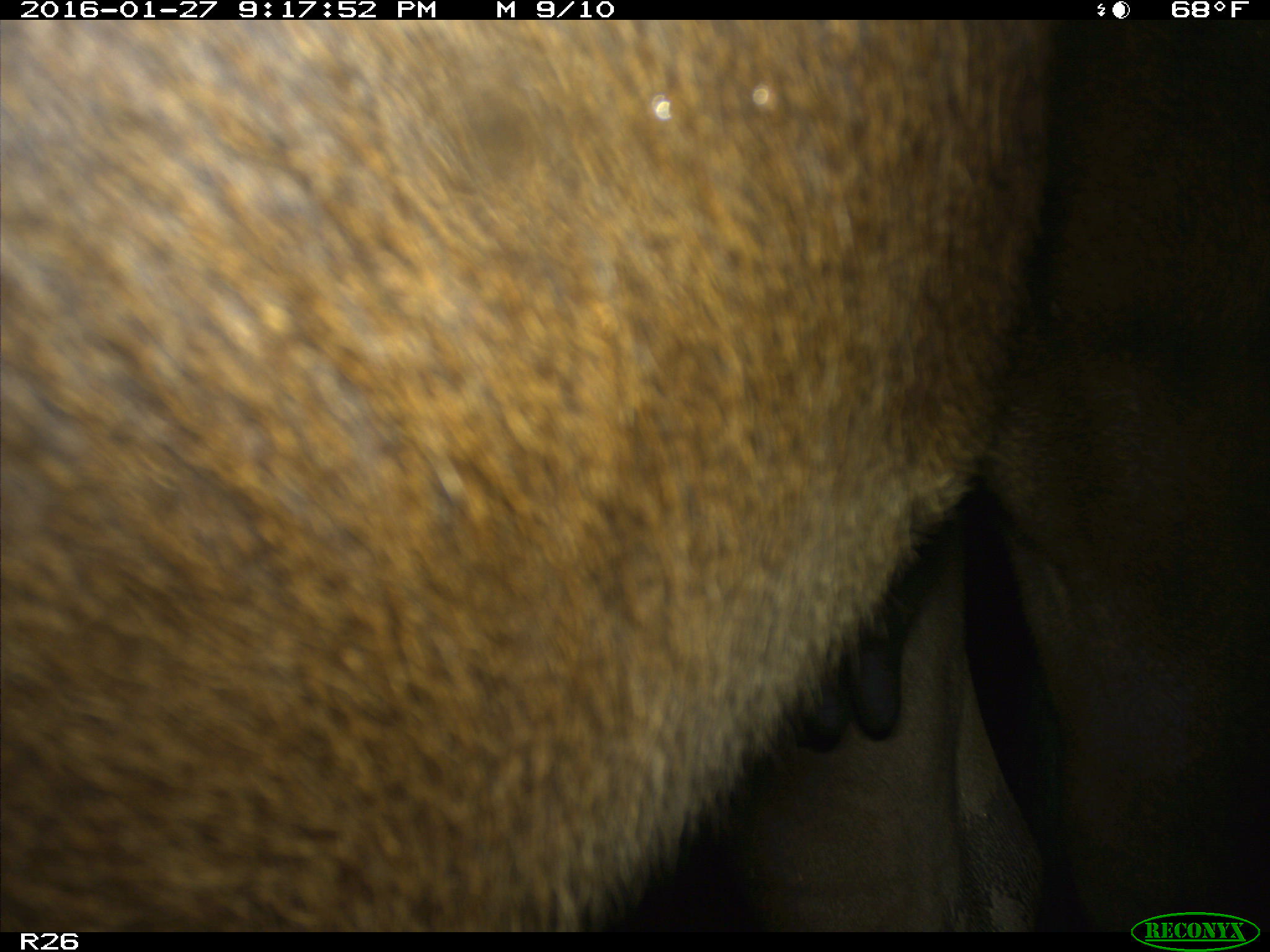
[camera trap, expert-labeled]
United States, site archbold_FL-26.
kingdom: Animalia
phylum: Chordata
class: Mammalia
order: Artiodactyla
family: Bovidae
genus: Bos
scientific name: Bos taurus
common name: domestic cow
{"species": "Bos taurus (domestic cow)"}